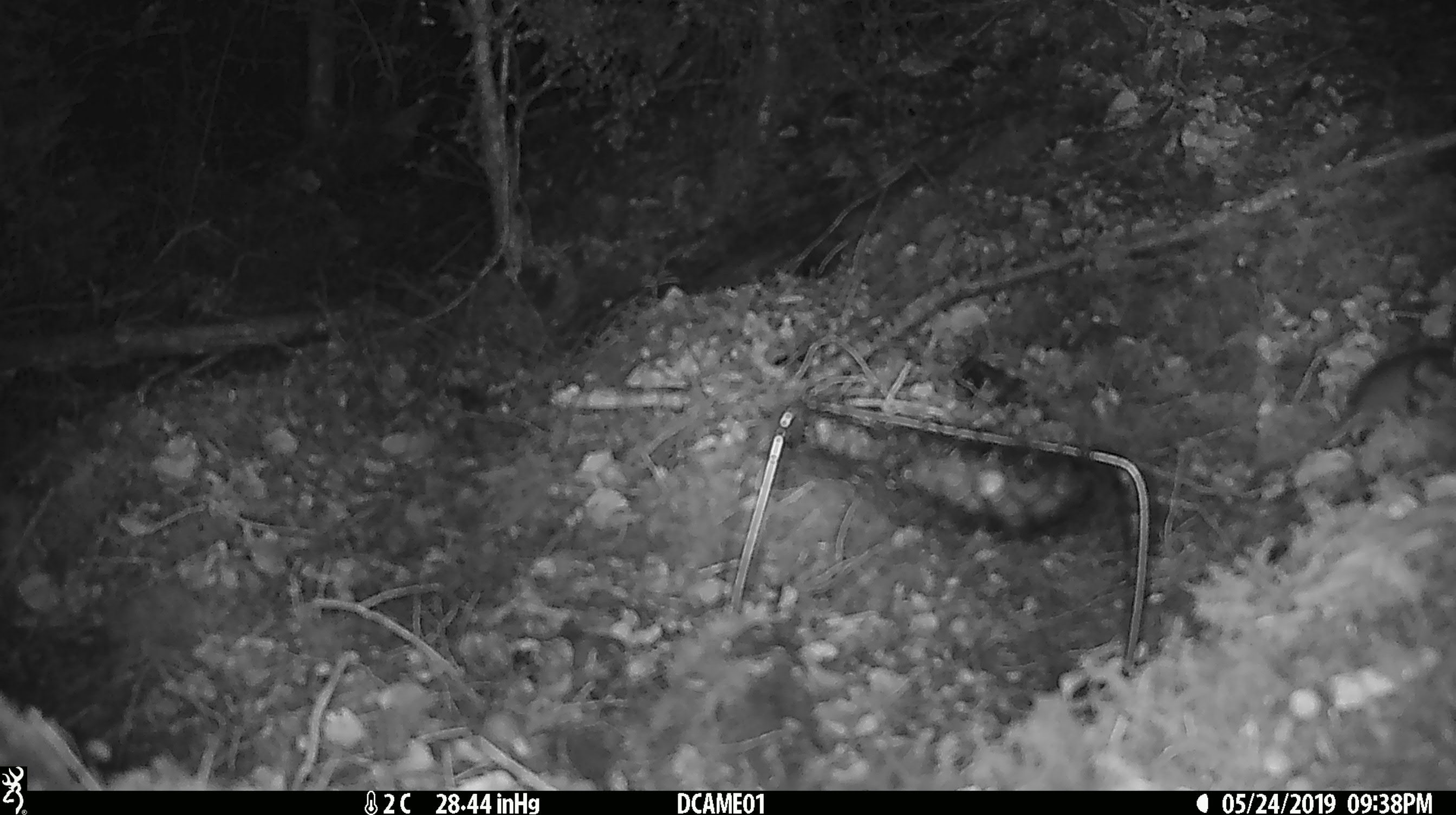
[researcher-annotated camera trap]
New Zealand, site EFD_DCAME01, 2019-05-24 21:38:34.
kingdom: Animalia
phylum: Chordata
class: Mammalia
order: Rodentia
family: Muridae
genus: Mus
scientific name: Mus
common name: mouse